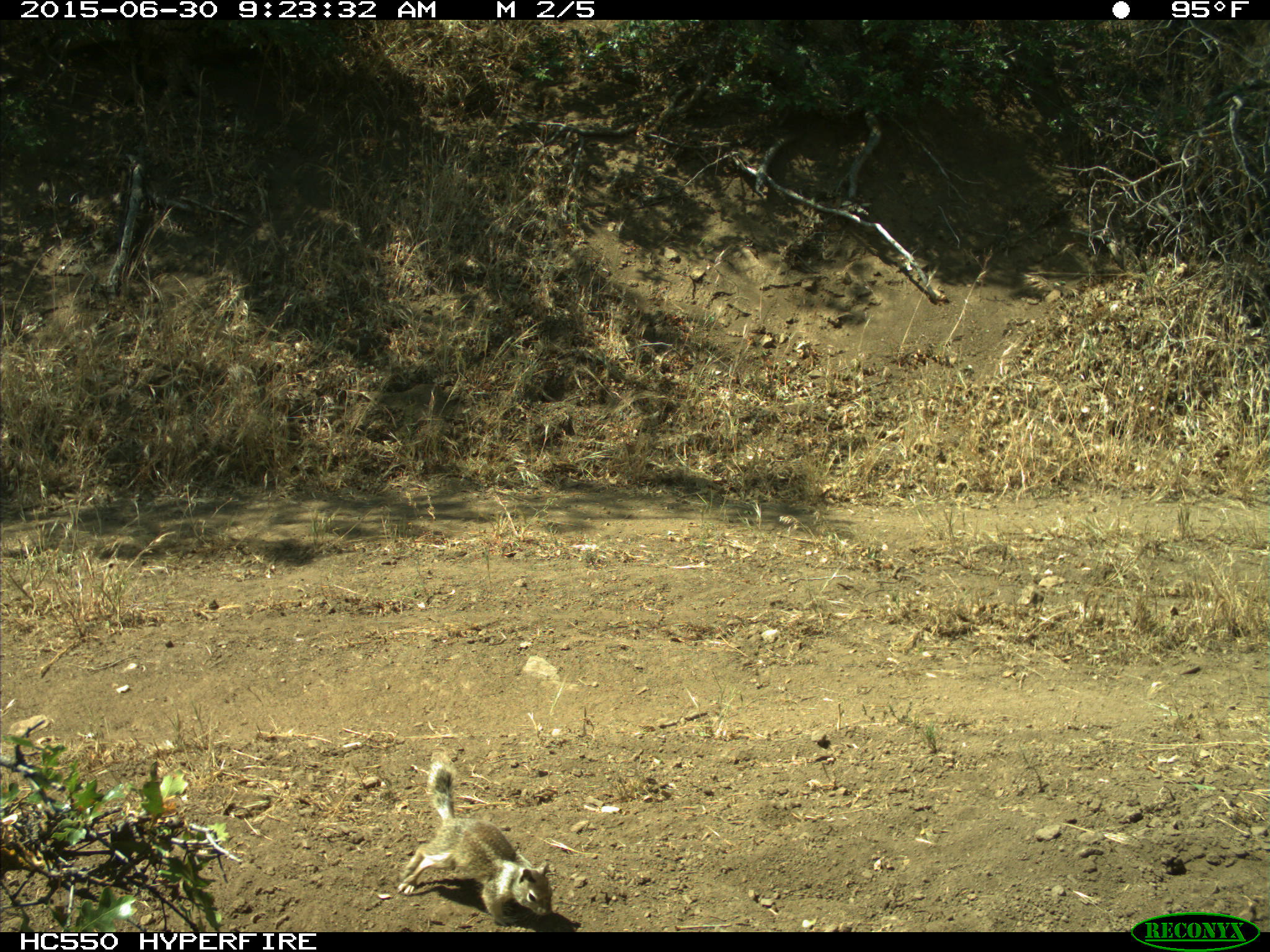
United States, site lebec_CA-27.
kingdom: Animalia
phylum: Chordata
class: Mammalia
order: Rodentia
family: Sciuridae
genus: Otospermophilus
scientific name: Otospermophilus beecheyi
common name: california ground squirrel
Otospermophilus beecheyi (california ground squirrel).